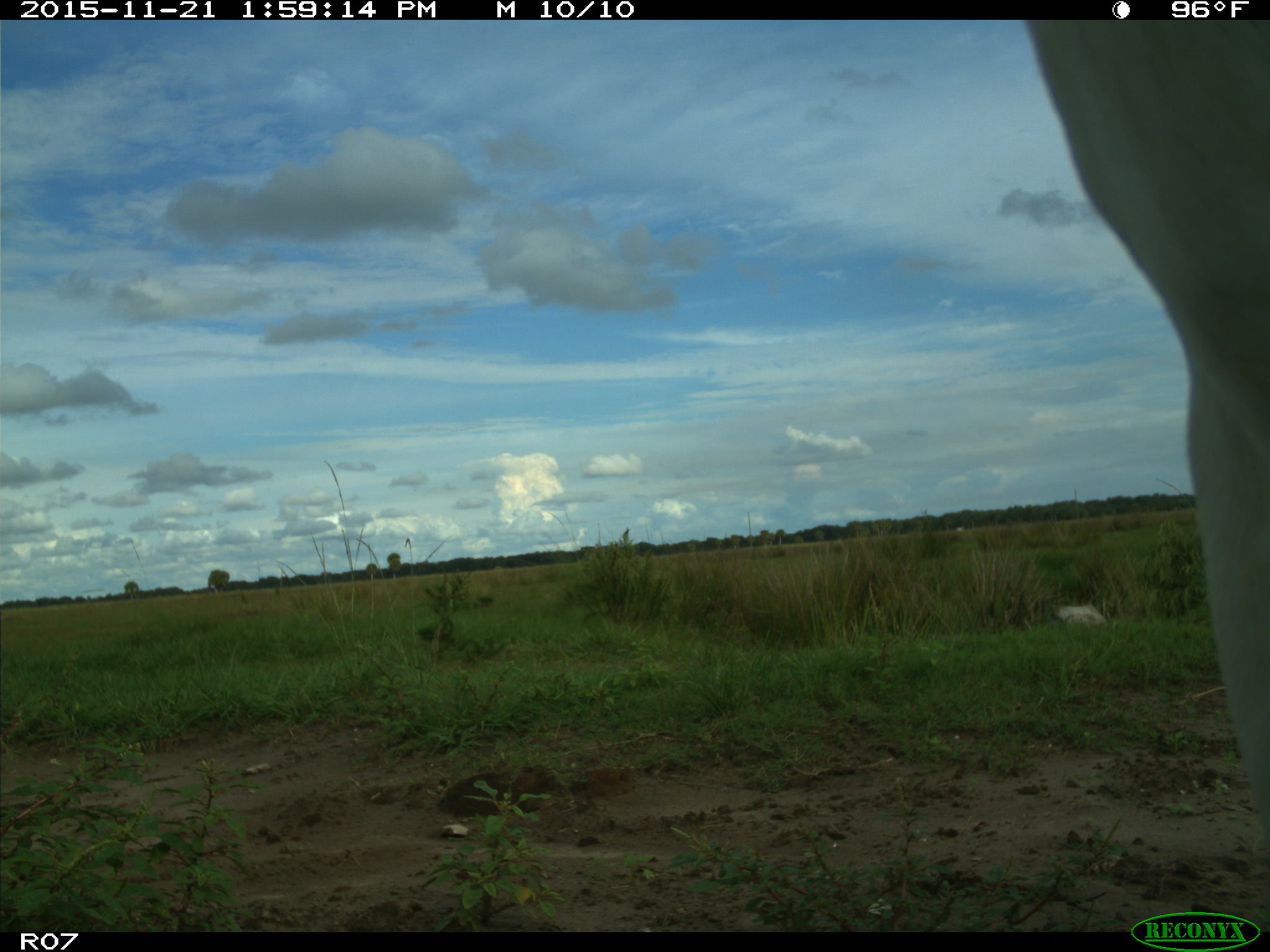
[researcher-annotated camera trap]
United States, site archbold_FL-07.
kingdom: Animalia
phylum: Chordata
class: Mammalia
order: Artiodactyla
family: Bovidae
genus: Bos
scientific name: Bos taurus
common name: domestic cow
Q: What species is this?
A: Bos taurus (domestic cow).